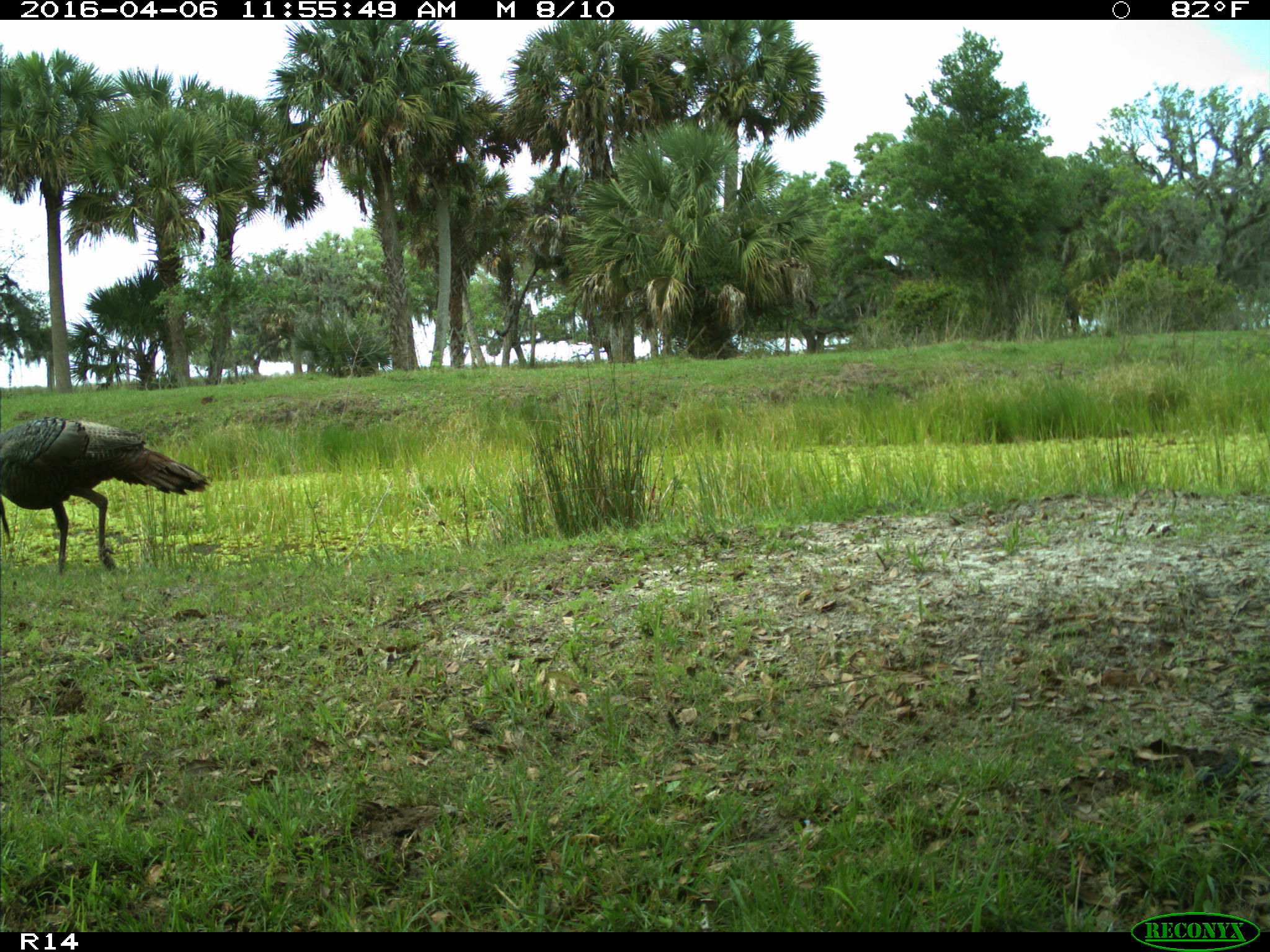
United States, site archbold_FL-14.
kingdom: Animalia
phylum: Chordata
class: Aves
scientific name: Aves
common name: birds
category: unidentified bird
Unidentified bird (birds) (Aves).